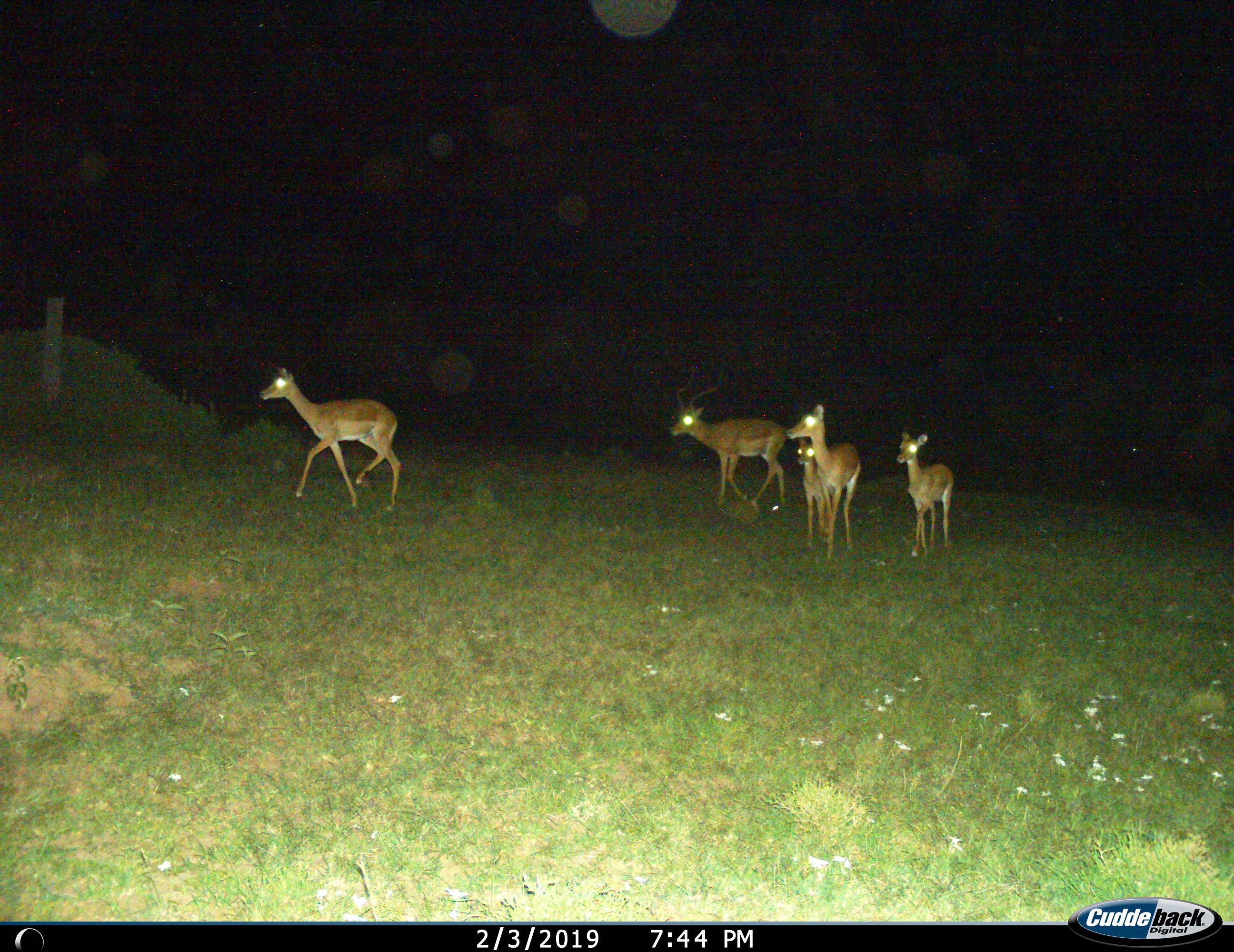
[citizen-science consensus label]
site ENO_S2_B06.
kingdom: Animalia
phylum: Chordata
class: Mammalia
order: Artiodactyla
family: Bovidae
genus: Aepyceros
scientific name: Aepyceros melampus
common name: impala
Impala (Aepyceros melampus), count 5. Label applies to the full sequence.